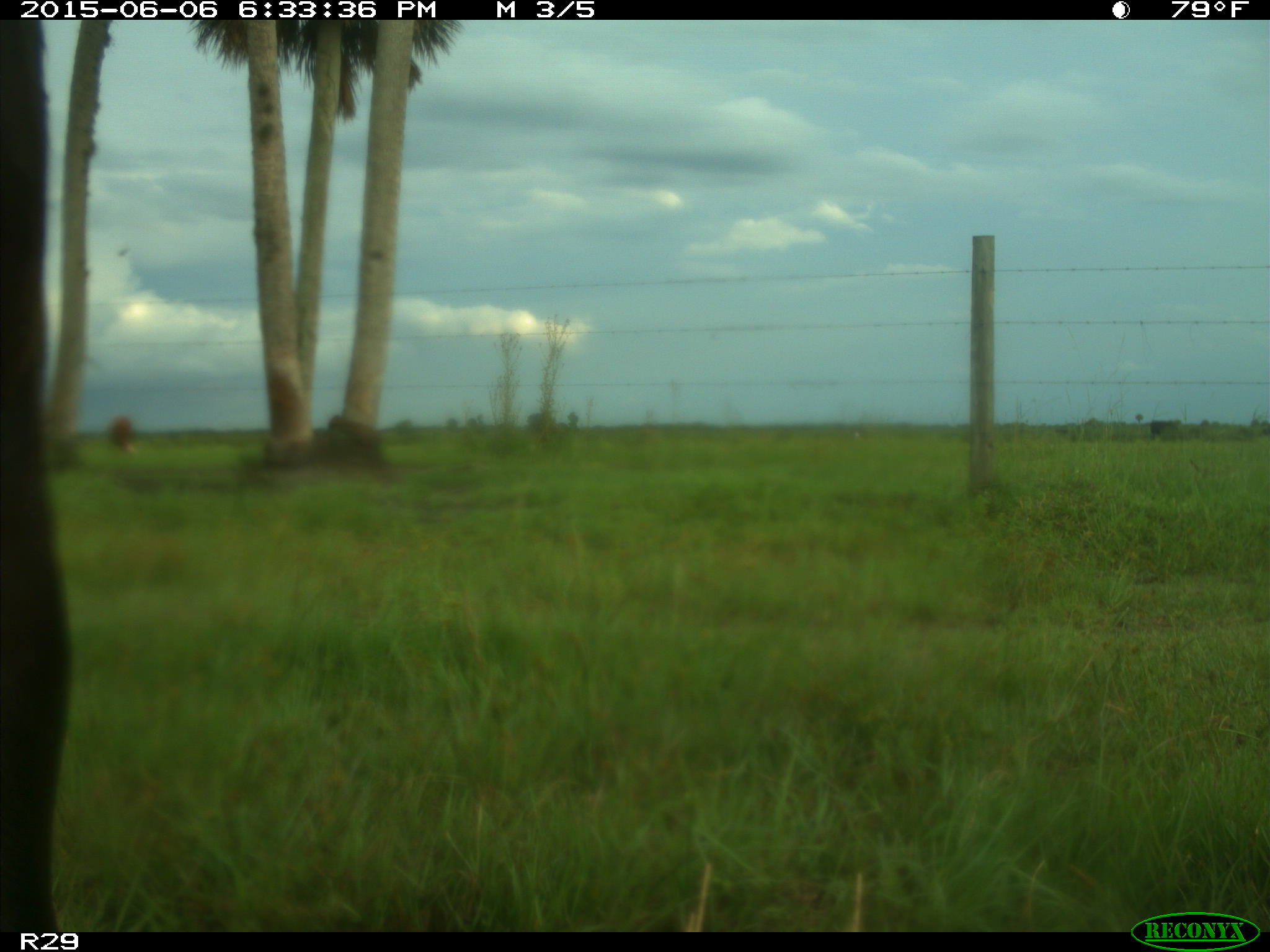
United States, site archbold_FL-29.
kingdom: Animalia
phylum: Chordata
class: Mammalia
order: Artiodactyla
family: Bovidae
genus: Bos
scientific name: Bos taurus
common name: domestic cow